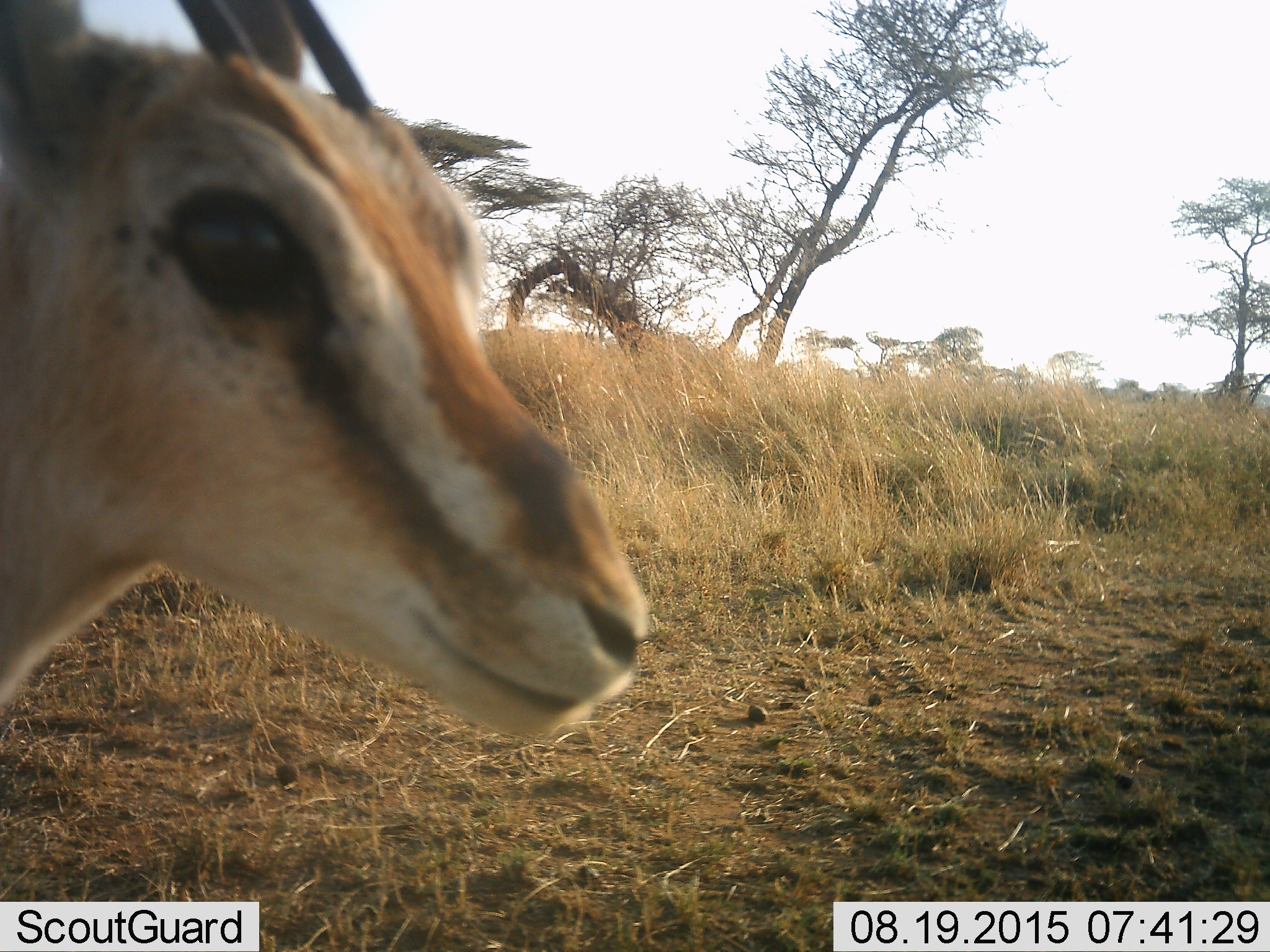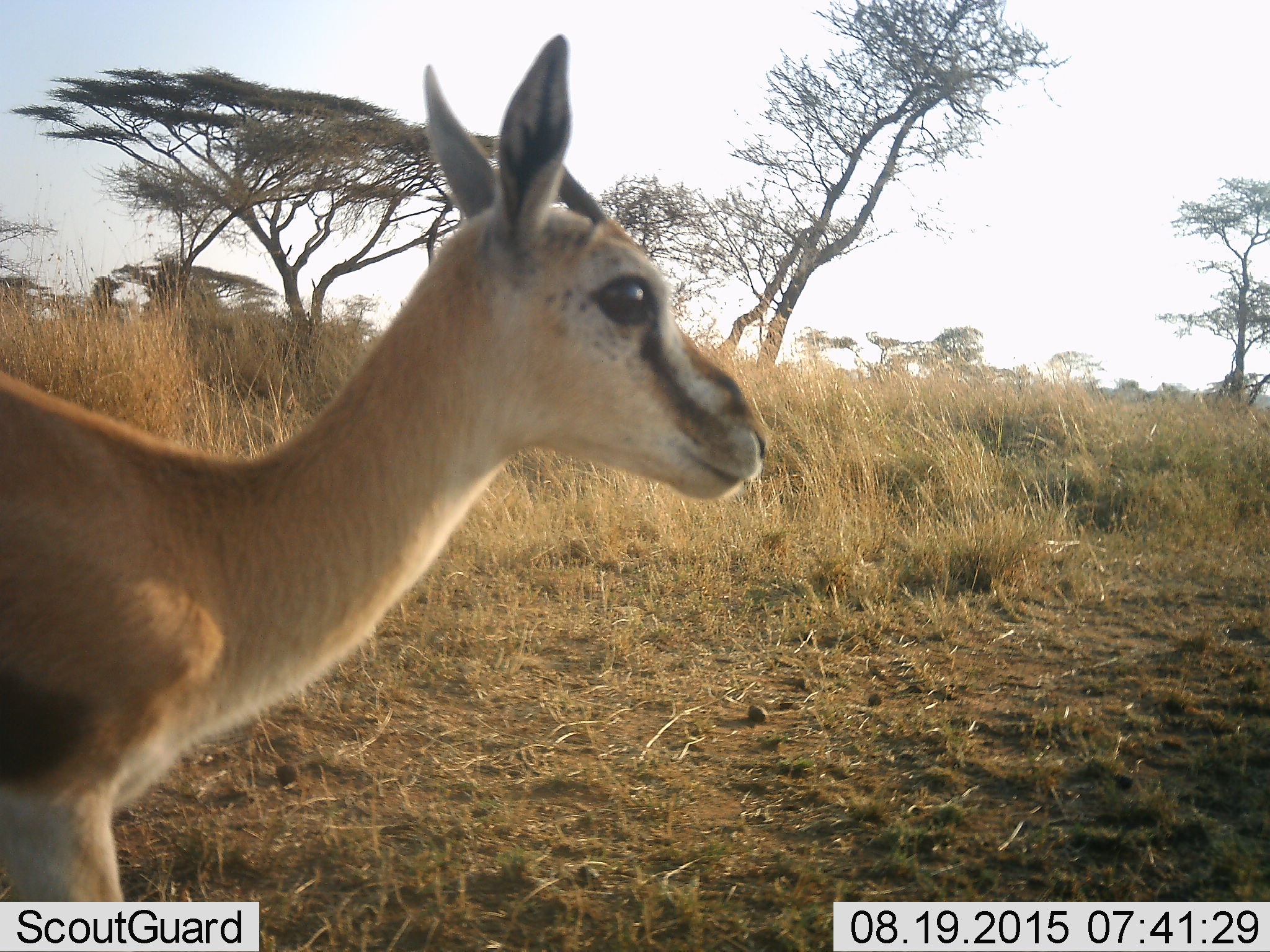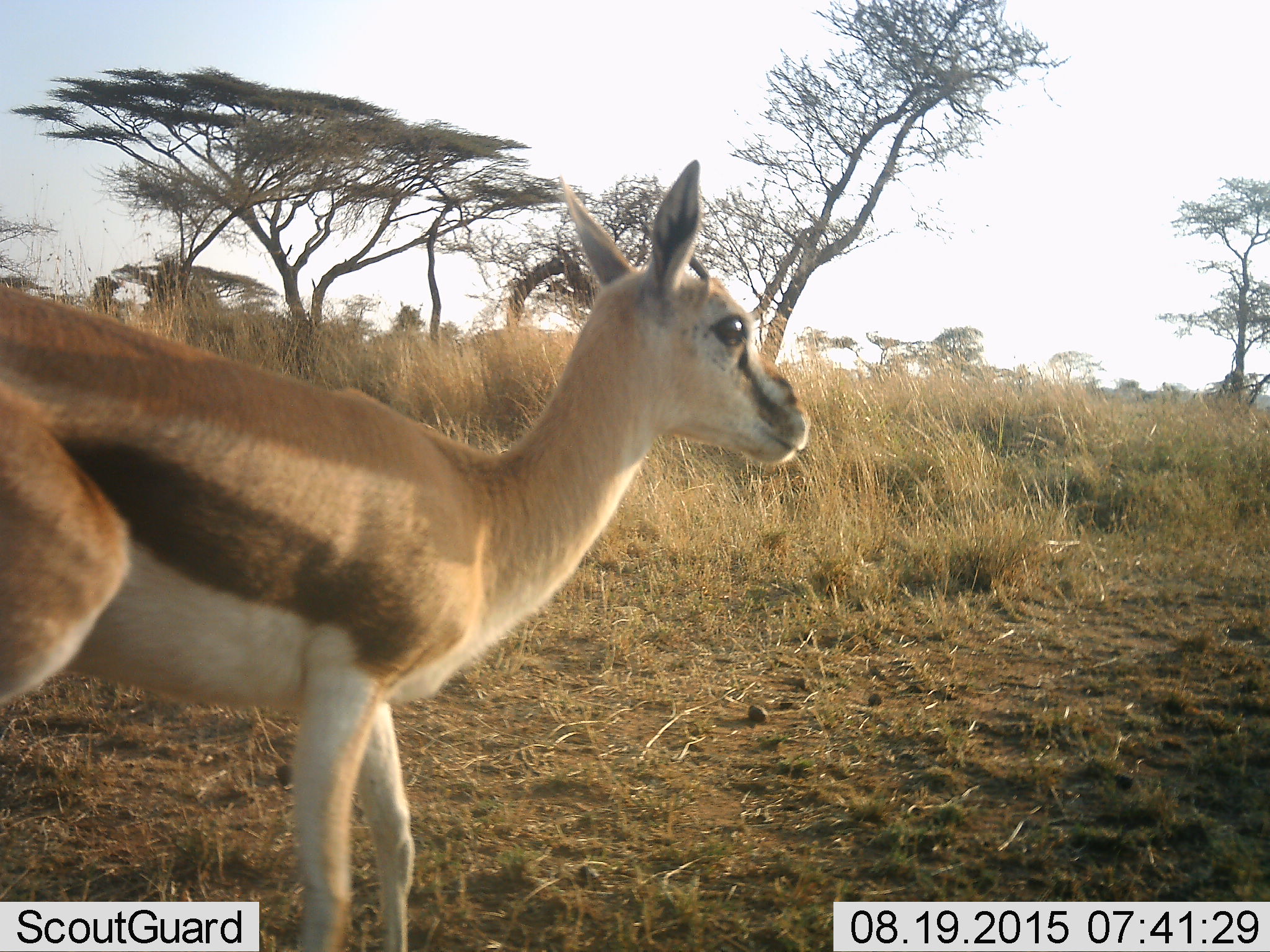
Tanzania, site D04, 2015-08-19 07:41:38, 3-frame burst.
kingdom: Animalia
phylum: Chordata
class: Mammalia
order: Artiodactyla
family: Bovidae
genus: Eudorcas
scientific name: Eudorcas thomsonii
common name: thomson's gazelle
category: gazellethomsons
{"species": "gazellethomsons (thomson's gazelle) (Eudorcas thomsonii)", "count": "1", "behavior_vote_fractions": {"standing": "20%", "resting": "0%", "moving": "73%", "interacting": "7%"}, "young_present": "20%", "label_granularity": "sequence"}